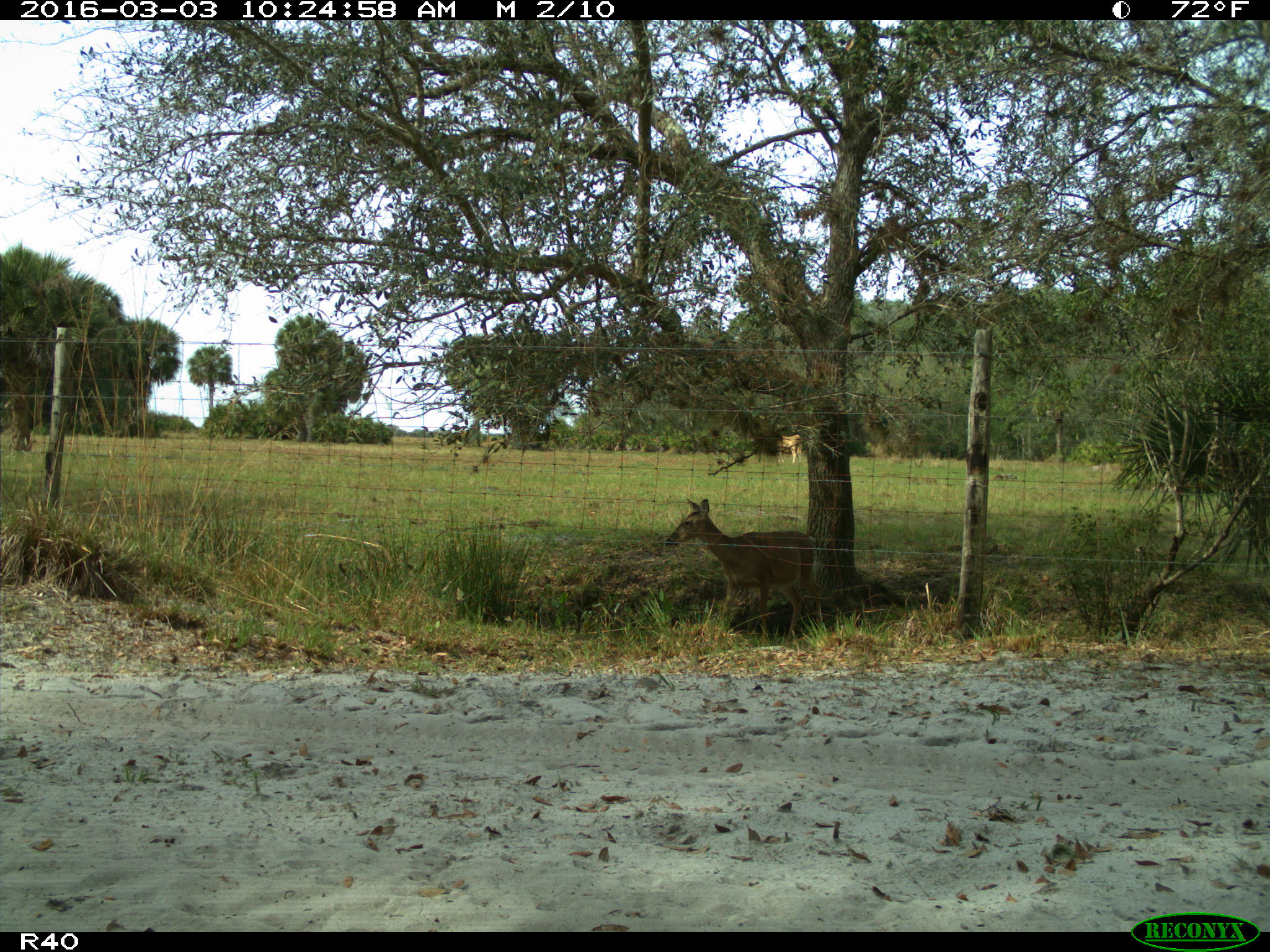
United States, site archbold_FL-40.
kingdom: Animalia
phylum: Chordata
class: Mammalia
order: Artiodactyla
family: Cervidae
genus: Odocoileus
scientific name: Odocoileus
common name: deer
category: unidentified deer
Unidentified deer (deer) (Odocoileus).